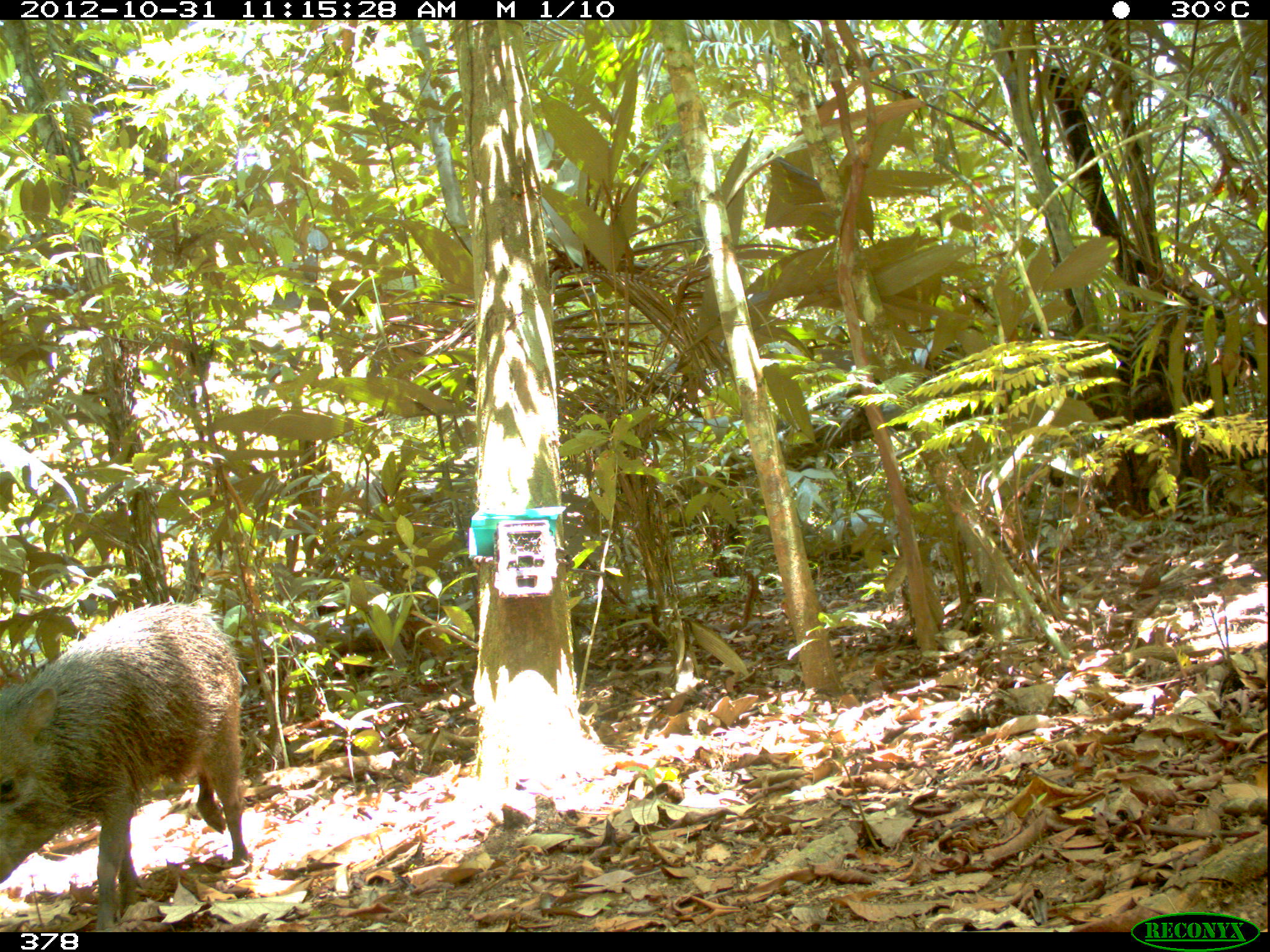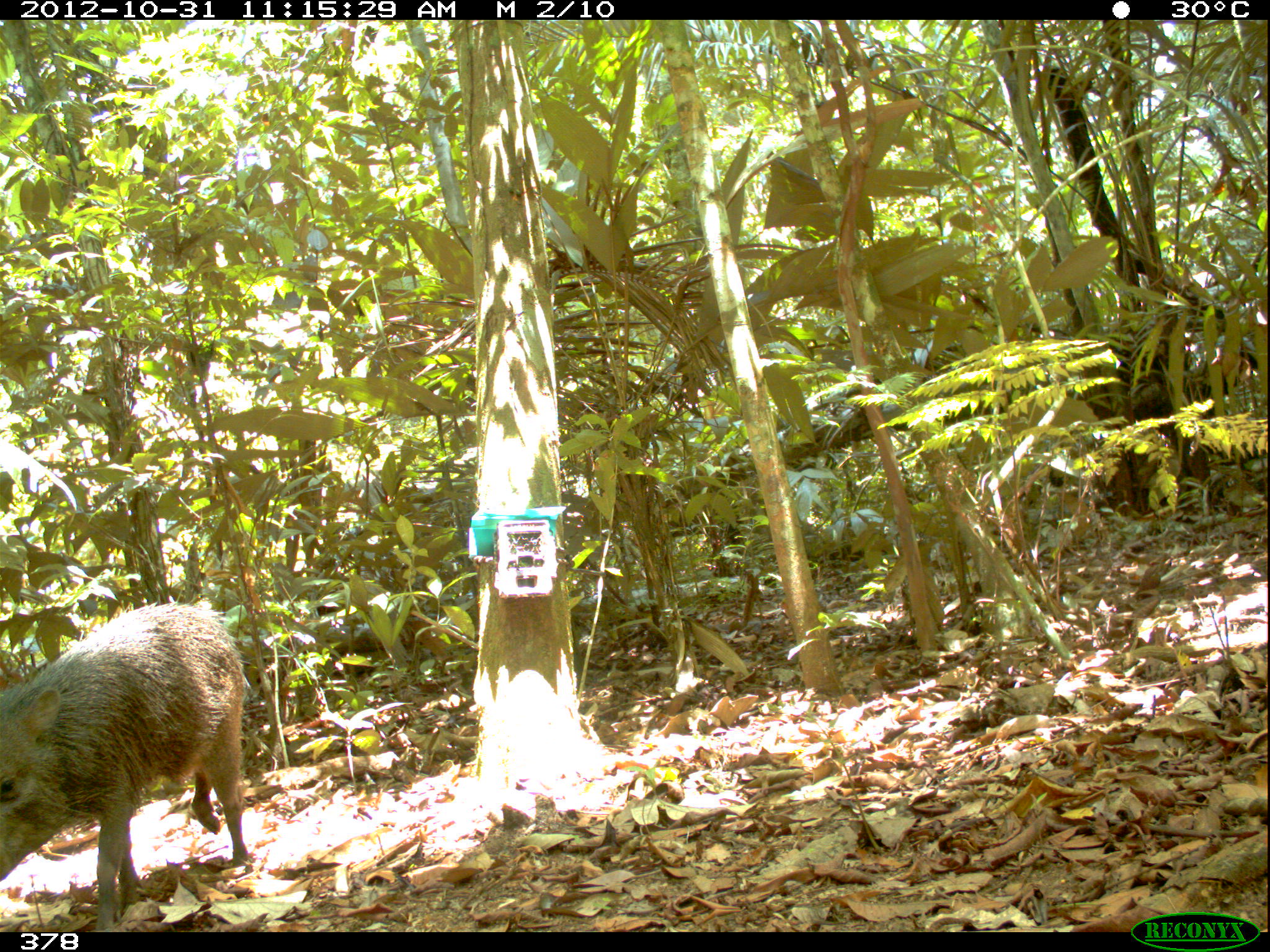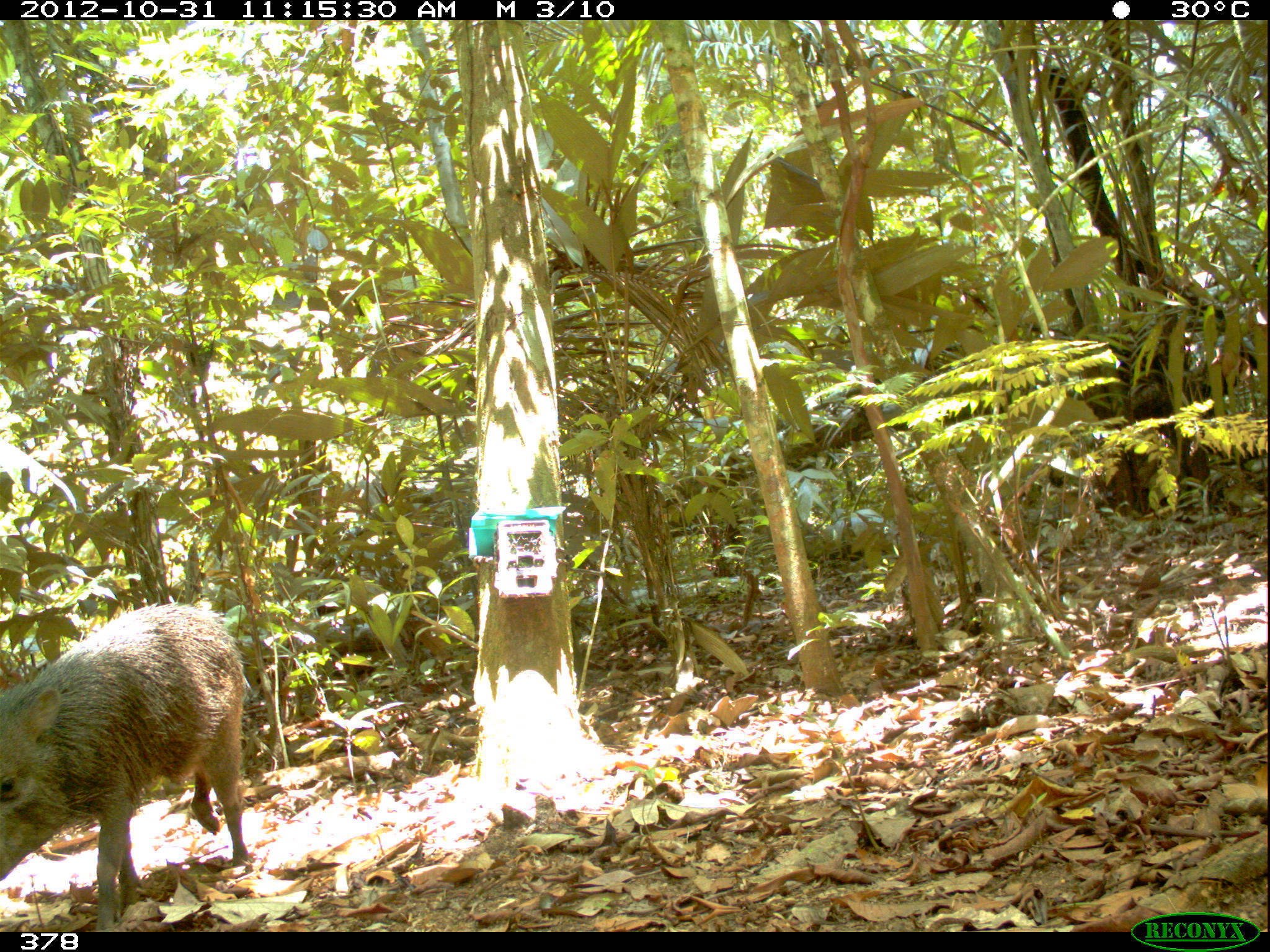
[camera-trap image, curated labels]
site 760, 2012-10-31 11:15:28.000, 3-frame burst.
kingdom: Animalia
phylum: Chordata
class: Mammalia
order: Artiodactyla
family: Tayassuidae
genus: Tayassu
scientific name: Tayassu pecari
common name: white-lipped peccary